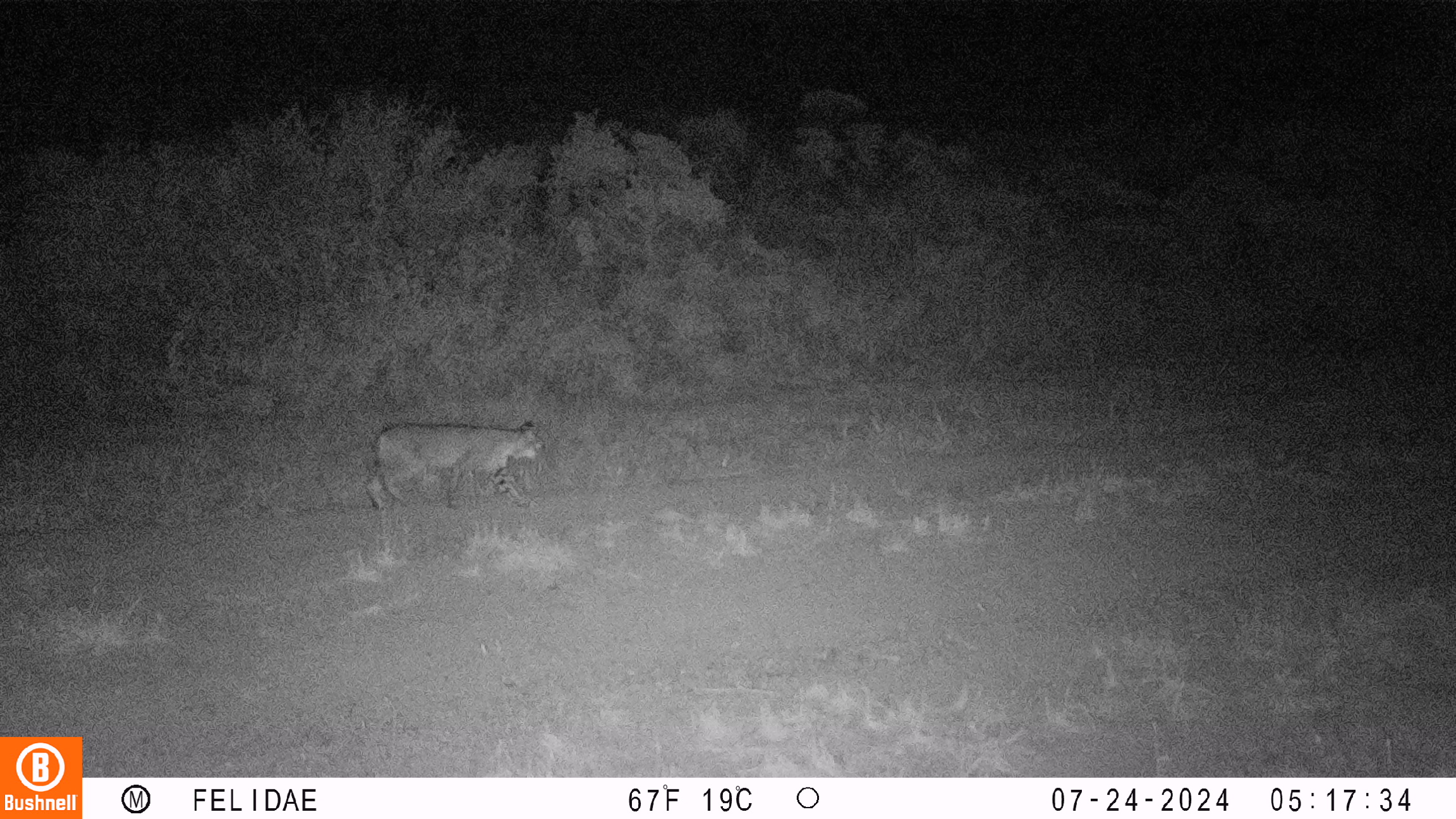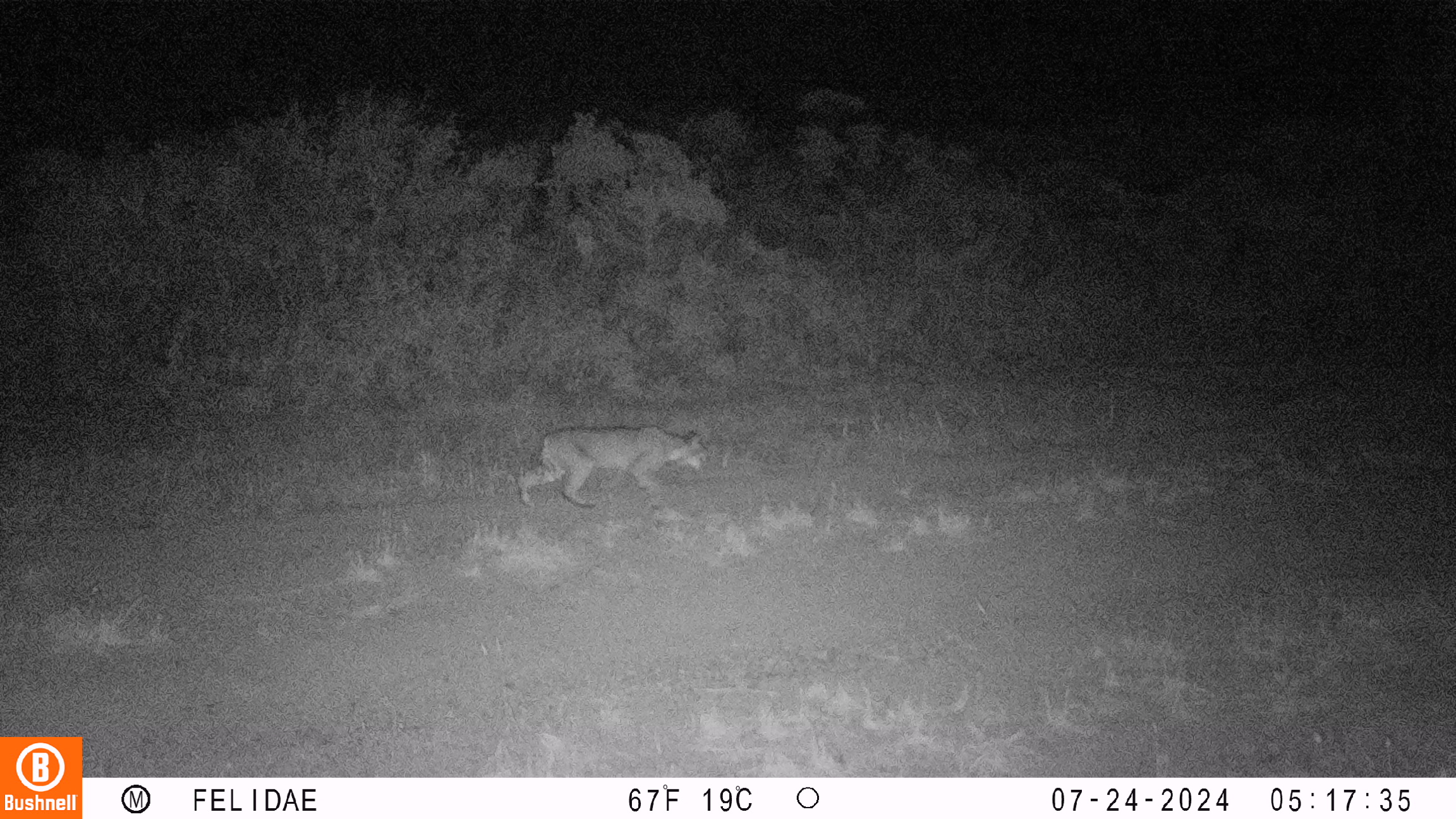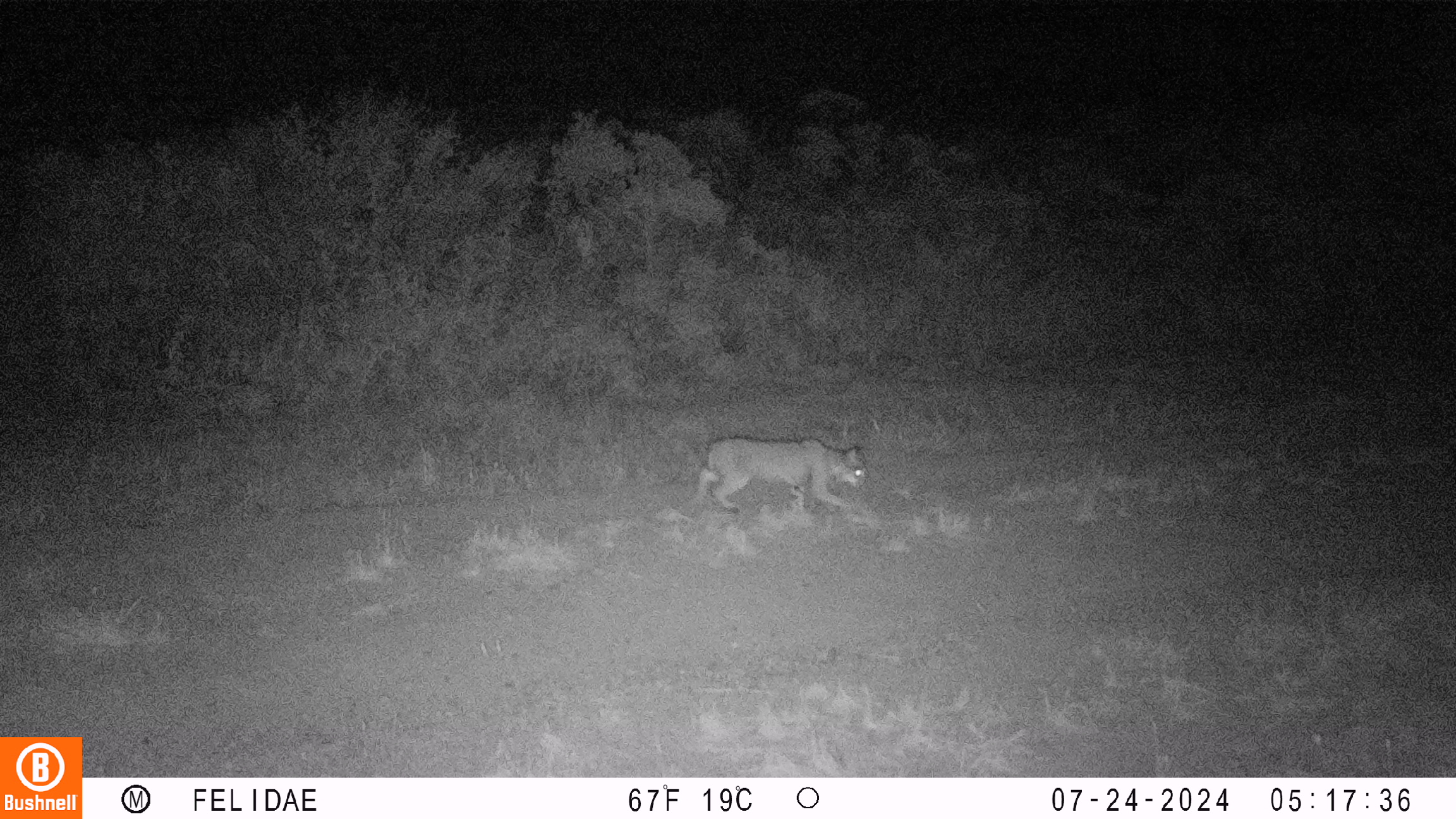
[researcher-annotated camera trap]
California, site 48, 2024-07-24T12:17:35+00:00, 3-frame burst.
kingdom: Animalia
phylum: Chordata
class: Mammalia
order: Carnivora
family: Felidae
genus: Lynx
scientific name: Lynx rufus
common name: bobcat